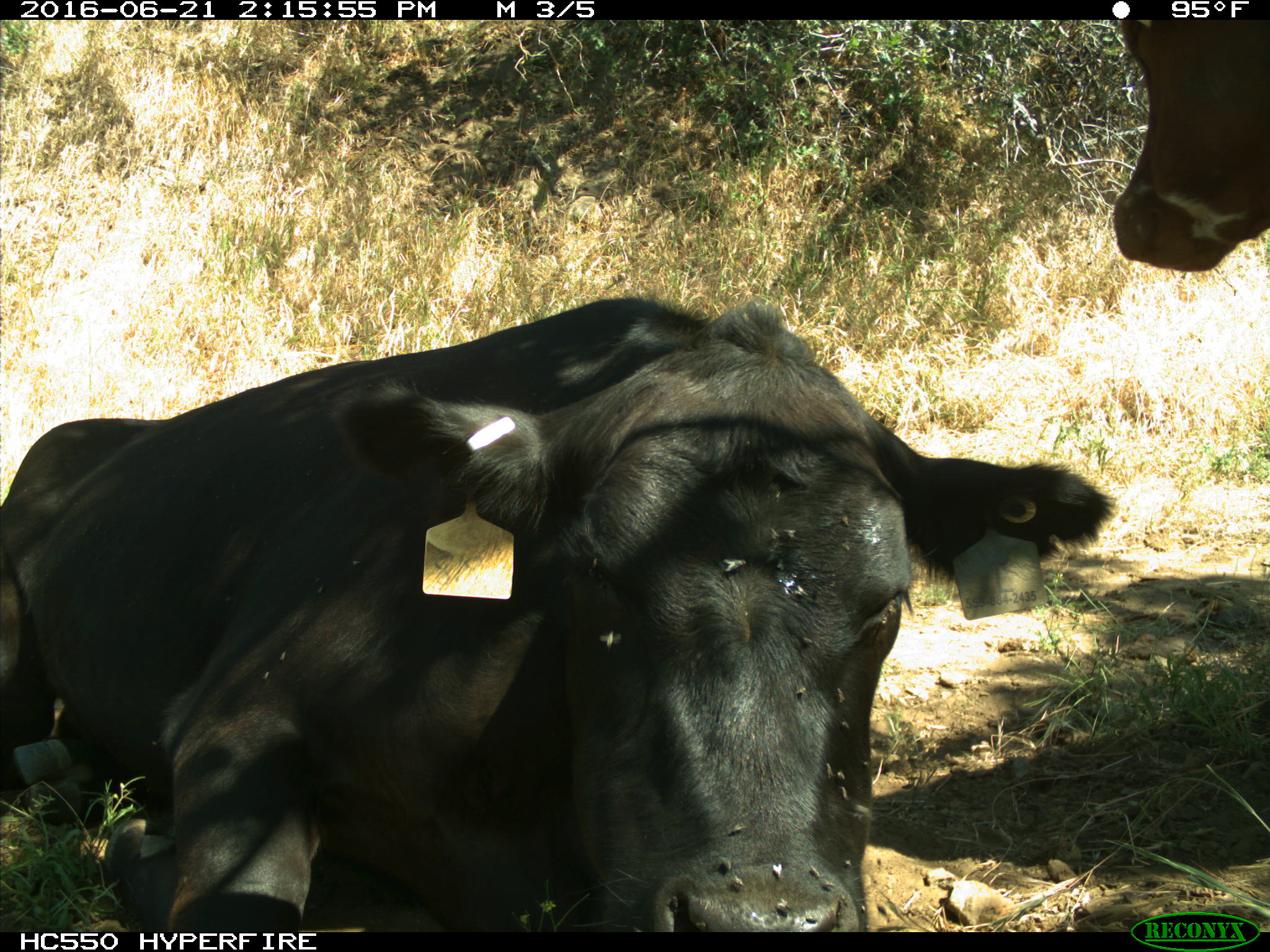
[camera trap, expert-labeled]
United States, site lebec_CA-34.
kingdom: Animalia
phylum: Chordata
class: Mammalia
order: Artiodactyla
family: Bovidae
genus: Bos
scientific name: Bos taurus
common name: domestic cow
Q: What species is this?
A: Bos taurus (domestic cow).